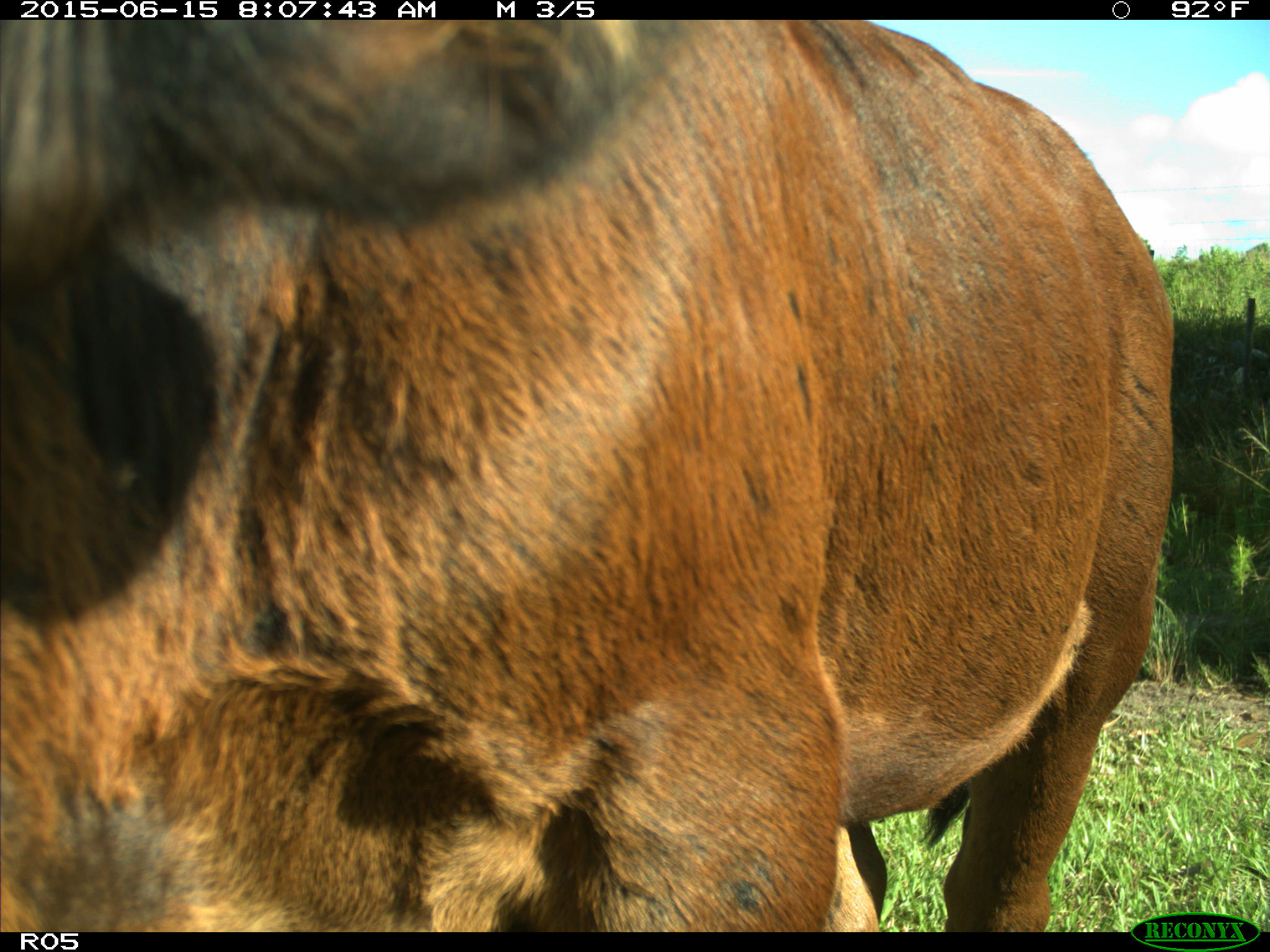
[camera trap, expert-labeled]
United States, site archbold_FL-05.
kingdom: Animalia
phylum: Chordata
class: Mammalia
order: Artiodactyla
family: Bovidae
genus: Bos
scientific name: Bos taurus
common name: domestic cow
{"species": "Bos taurus (domestic cow)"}